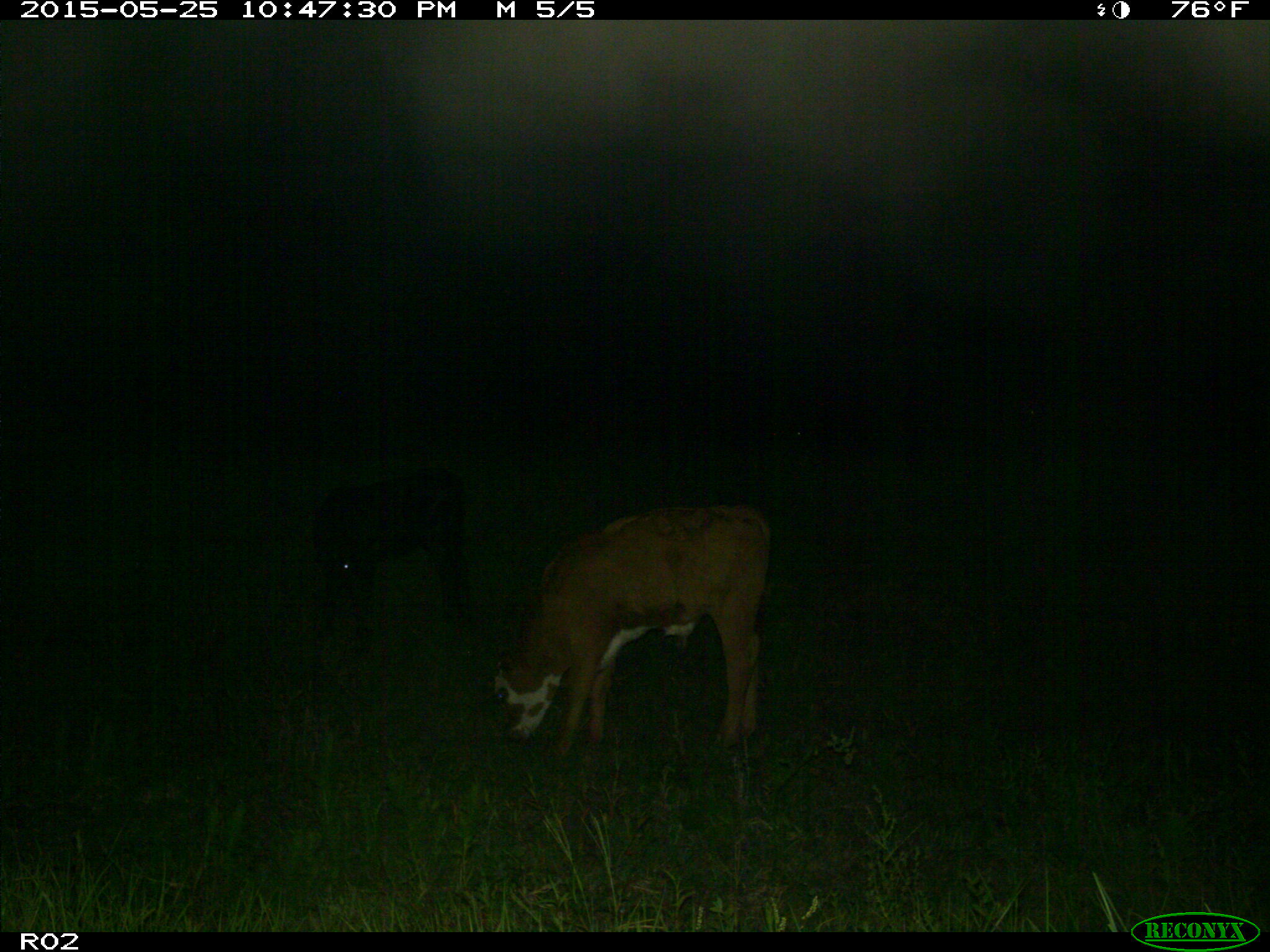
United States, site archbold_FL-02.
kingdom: Animalia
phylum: Chordata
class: Mammalia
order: Artiodactyla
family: Bovidae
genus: Bos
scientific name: Bos taurus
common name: domestic cow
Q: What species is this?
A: Bos taurus (domestic cow).